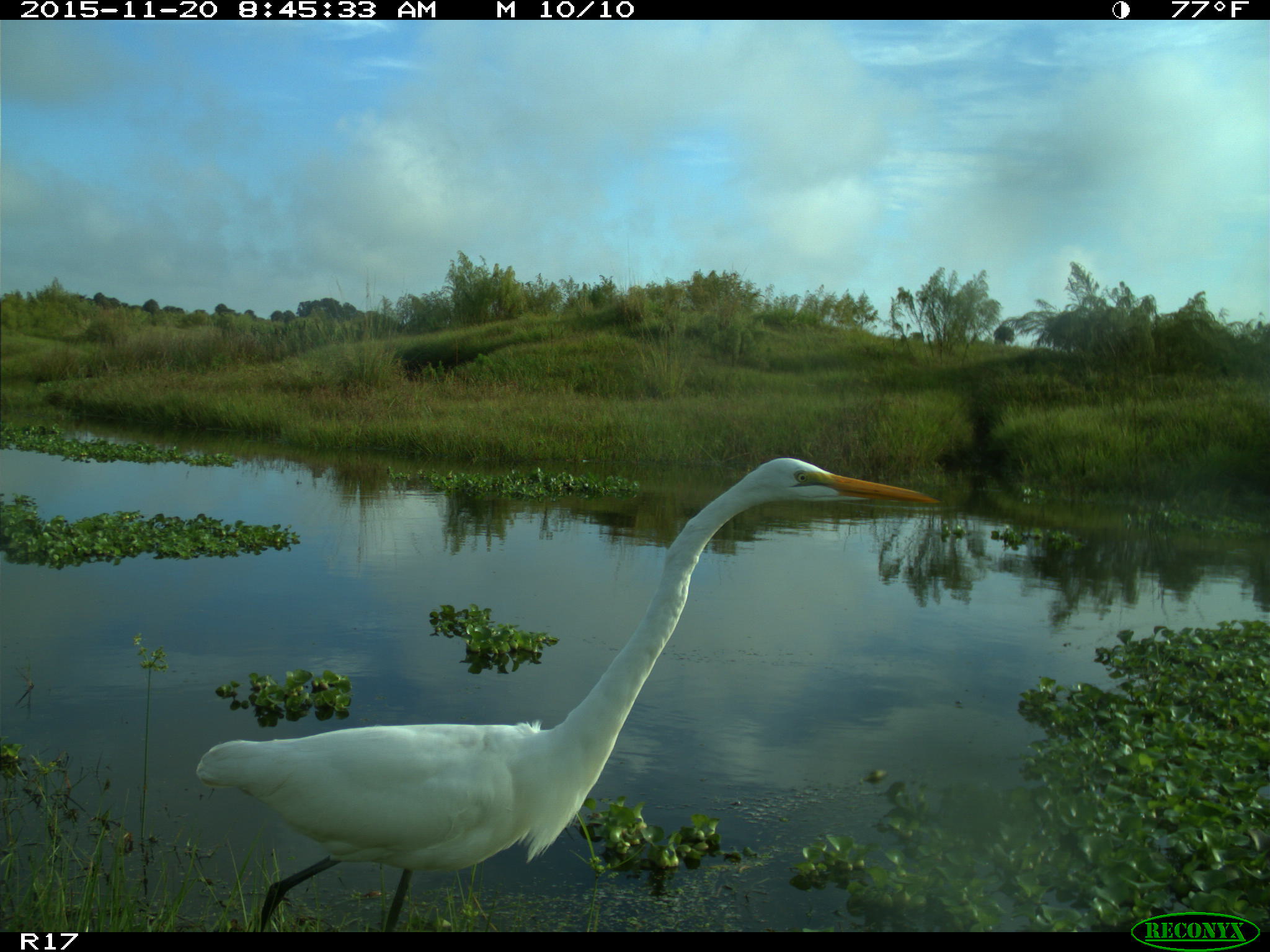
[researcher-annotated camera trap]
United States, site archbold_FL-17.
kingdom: Animalia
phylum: Chordata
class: Aves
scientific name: Aves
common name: birds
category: unidentified bird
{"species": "unidentified bird (birds) (Aves)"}